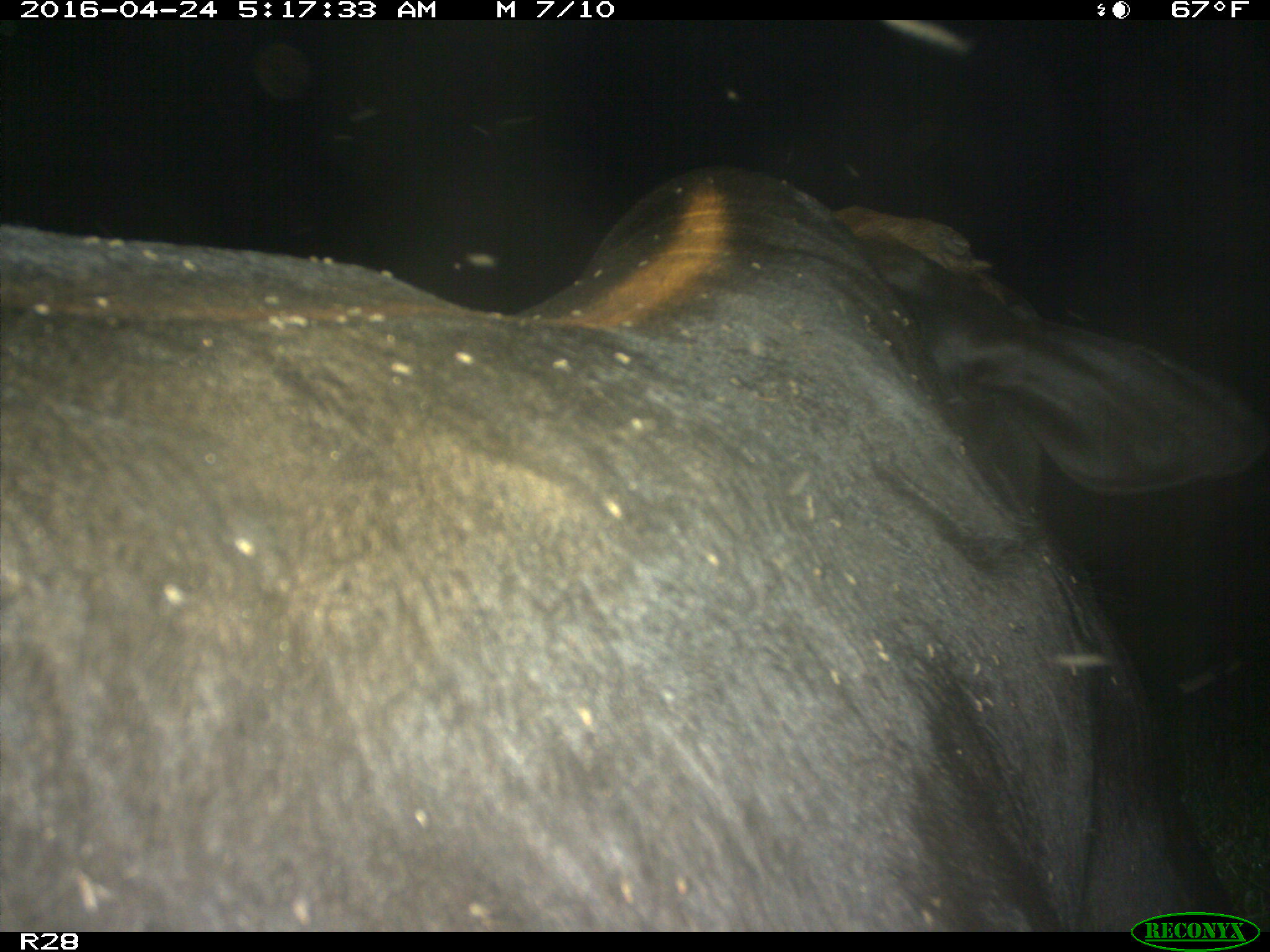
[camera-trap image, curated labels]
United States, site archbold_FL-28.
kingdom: Animalia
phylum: Chordata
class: Mammalia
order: Artiodactyla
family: Suidae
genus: Sus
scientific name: Sus scrofa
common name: wild boar